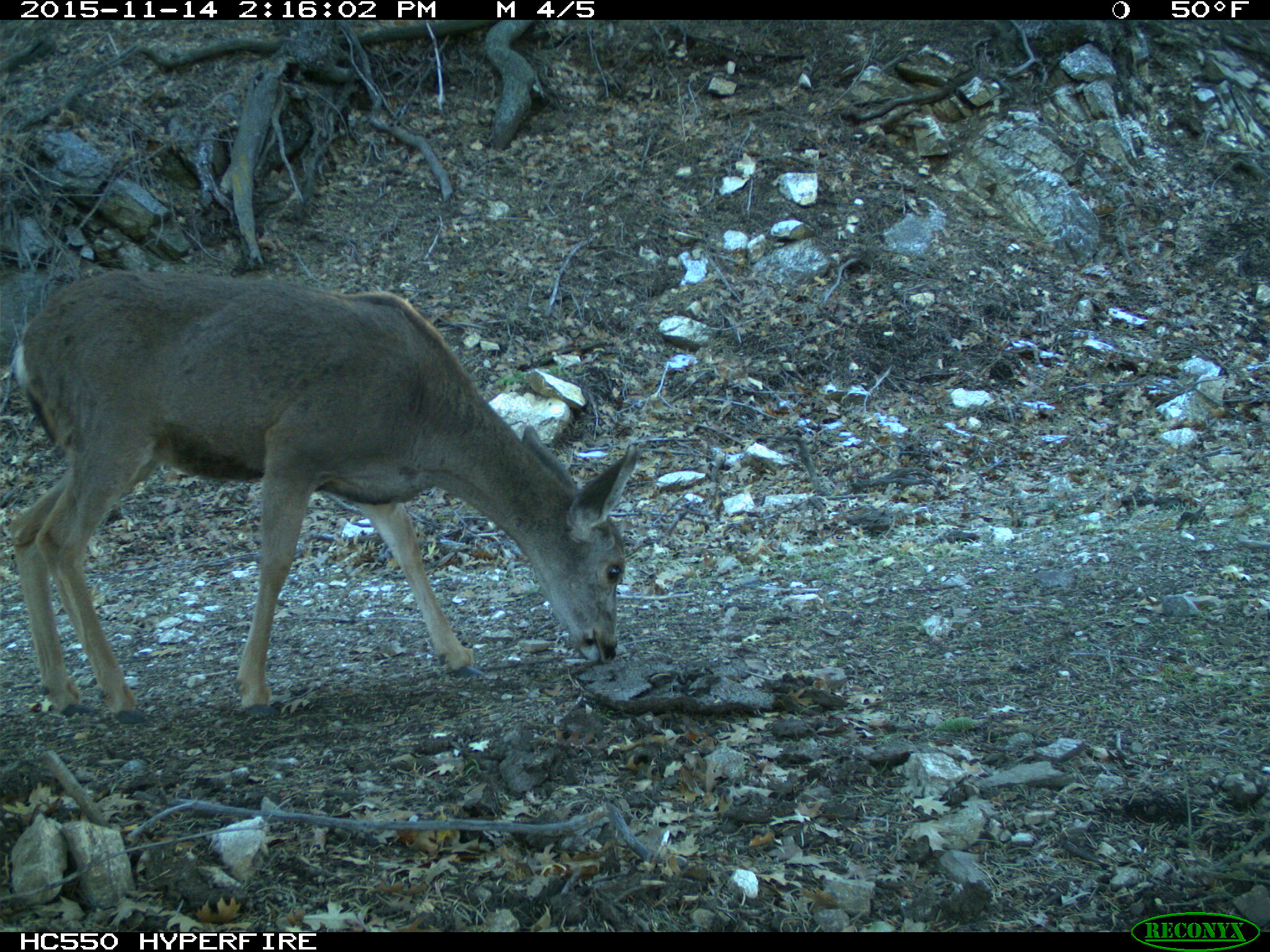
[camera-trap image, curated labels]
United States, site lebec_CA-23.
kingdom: Animalia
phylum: Chordata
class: Mammalia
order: Artiodactyla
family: Cervidae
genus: Odocoileus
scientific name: Odocoileus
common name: deer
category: unidentified deer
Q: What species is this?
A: Unidentified deer (deer) (Odocoileus).